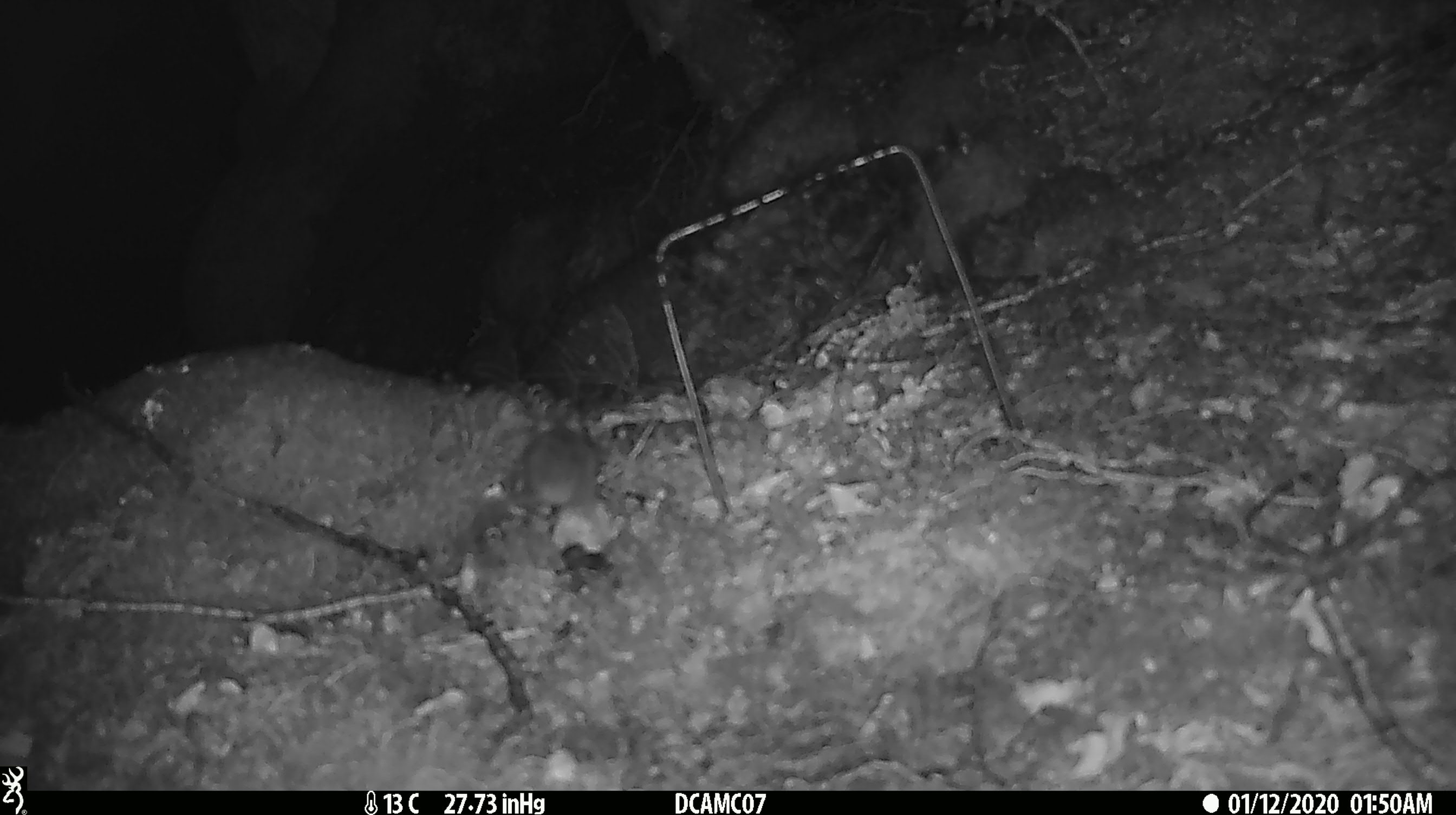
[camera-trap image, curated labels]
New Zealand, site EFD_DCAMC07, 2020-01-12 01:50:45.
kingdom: Animalia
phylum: Chordata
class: Mammalia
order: Rodentia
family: Muridae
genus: Mus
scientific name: Mus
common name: mouse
Mouse (Mus).